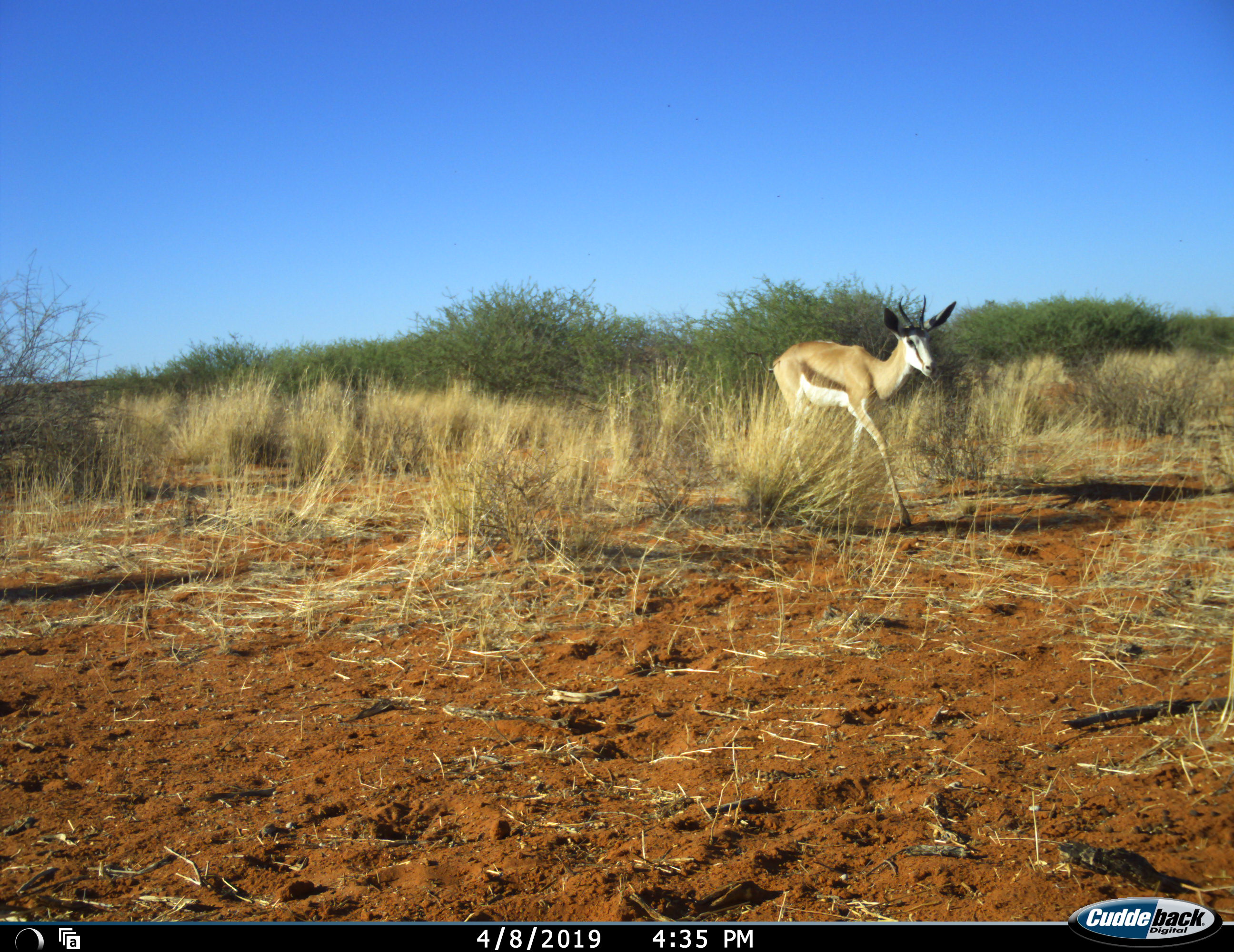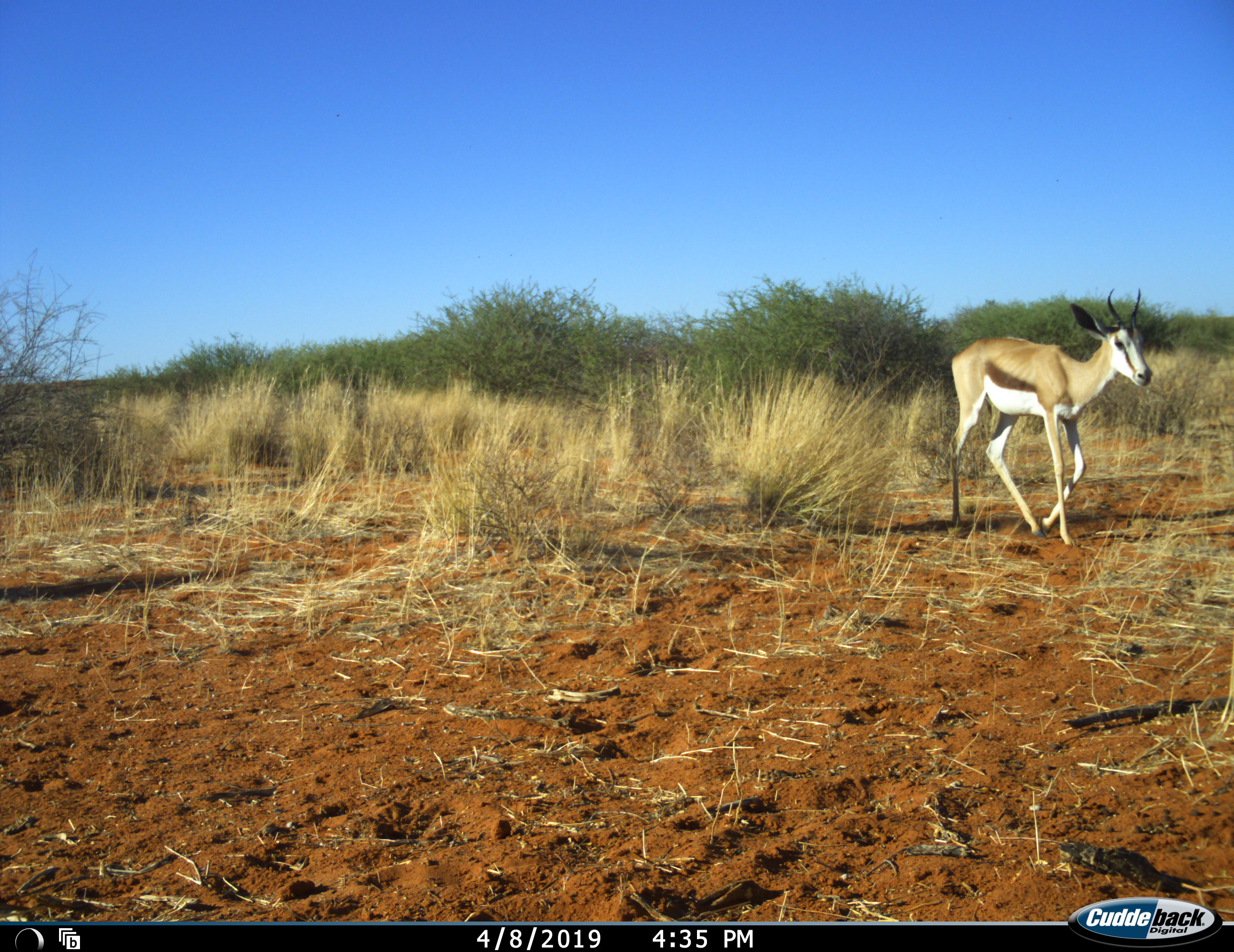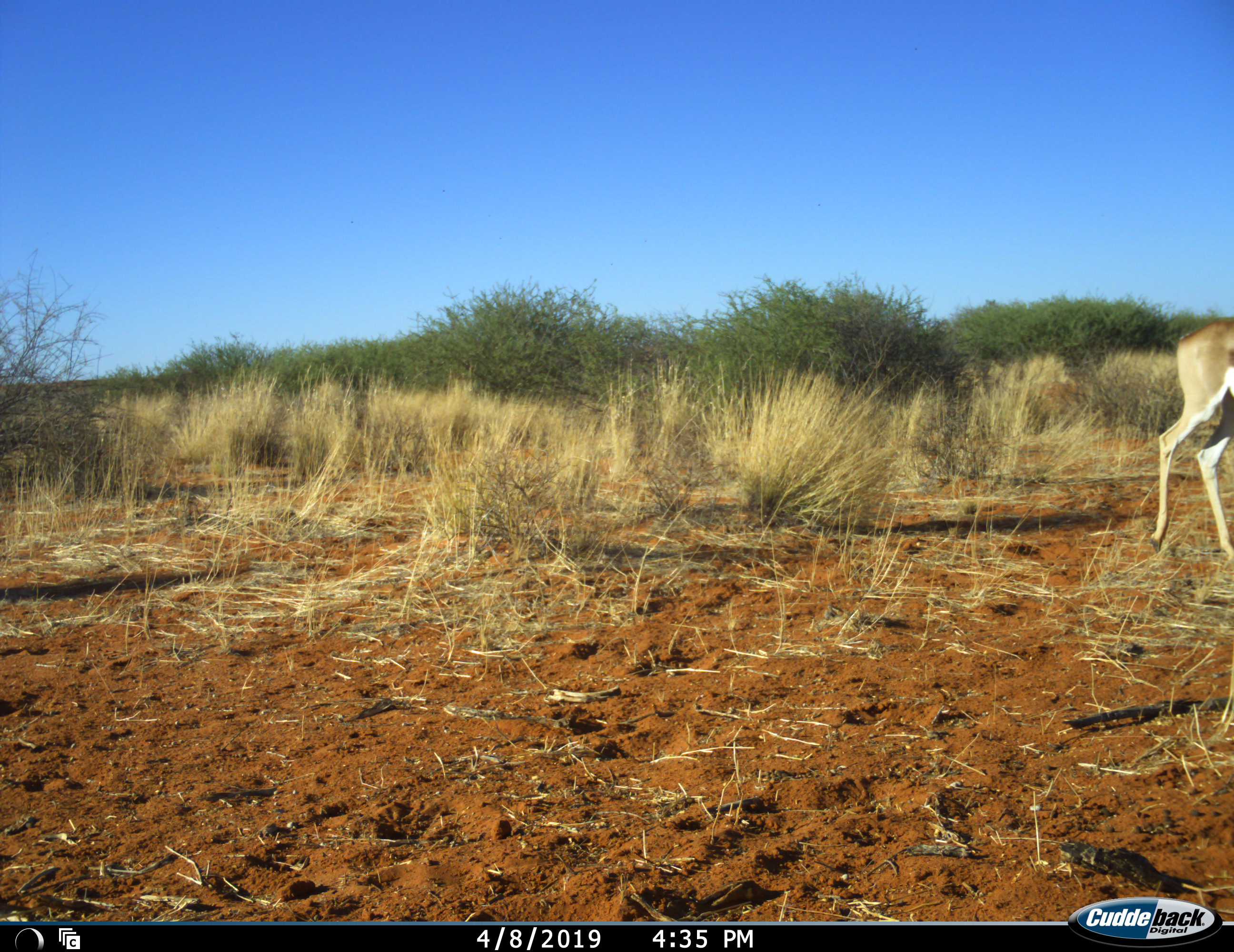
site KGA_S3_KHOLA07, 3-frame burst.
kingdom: Animalia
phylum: Chordata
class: Mammalia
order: Artiodactyla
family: Bovidae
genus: Antidorcas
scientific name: Antidorcas marsupialis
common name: springbok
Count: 1.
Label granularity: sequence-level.